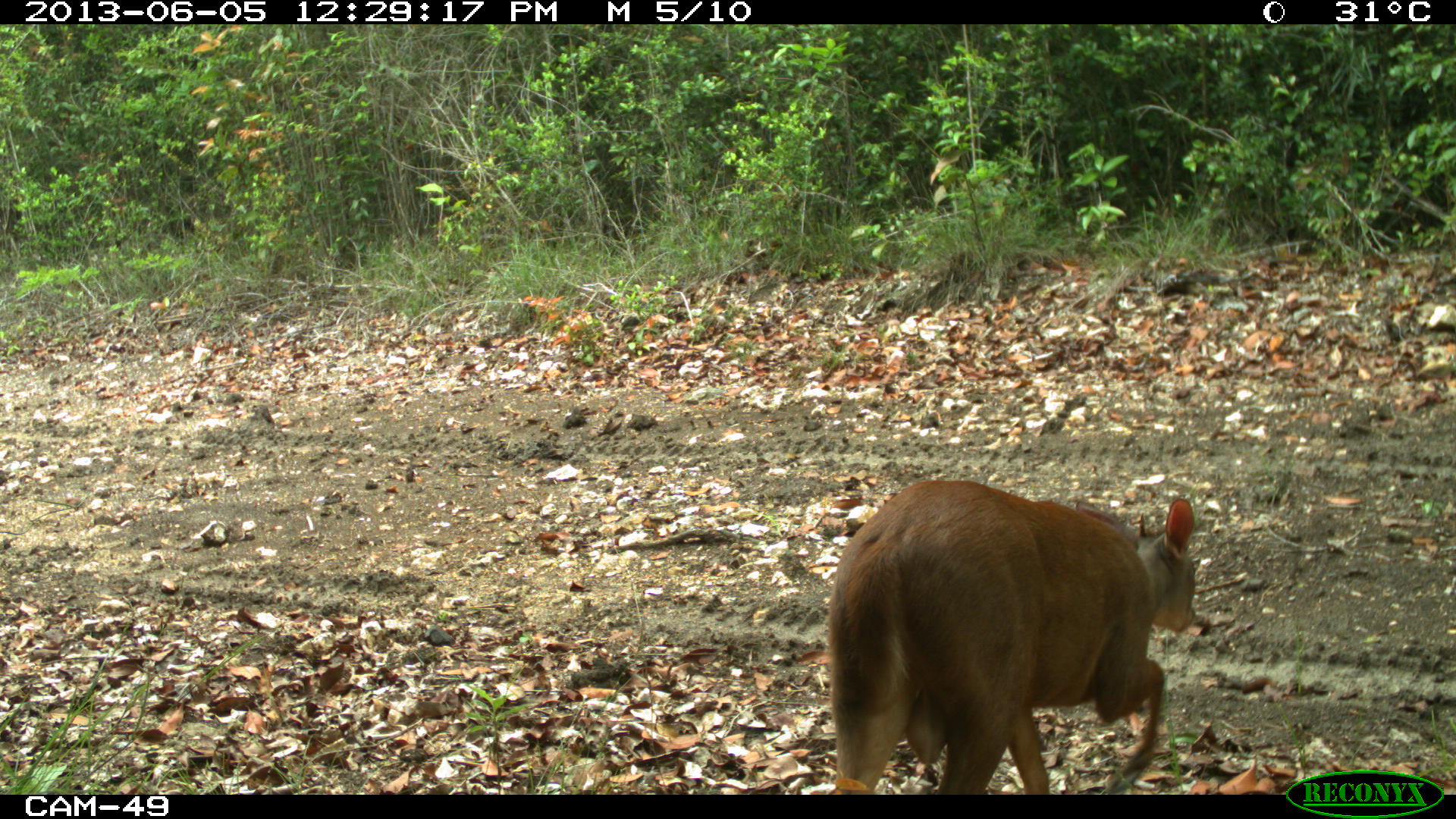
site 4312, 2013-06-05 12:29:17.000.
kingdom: Animalia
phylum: Chordata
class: Mammalia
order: Artiodactyla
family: Cervidae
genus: Mazama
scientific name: Mazama temama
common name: central american red brocket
Mazama temama (central american red brocket), count 1, sex male.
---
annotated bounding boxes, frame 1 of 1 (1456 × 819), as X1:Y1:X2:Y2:
mazama temama: 821:475:1196:790